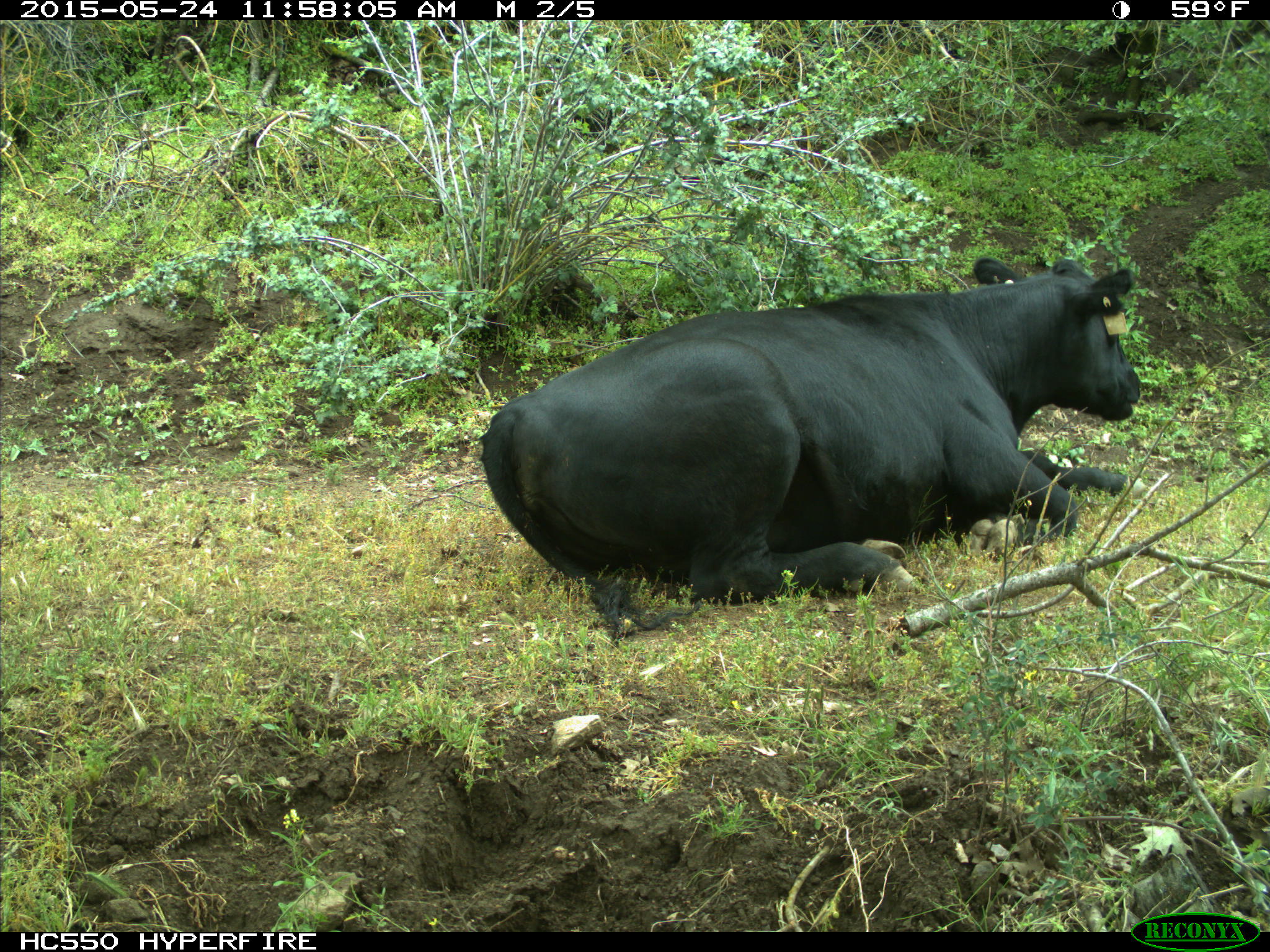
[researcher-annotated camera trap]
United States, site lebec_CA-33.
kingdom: Animalia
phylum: Chordata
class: Mammalia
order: Artiodactyla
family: Bovidae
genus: Bos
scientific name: Bos taurus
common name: domestic cow